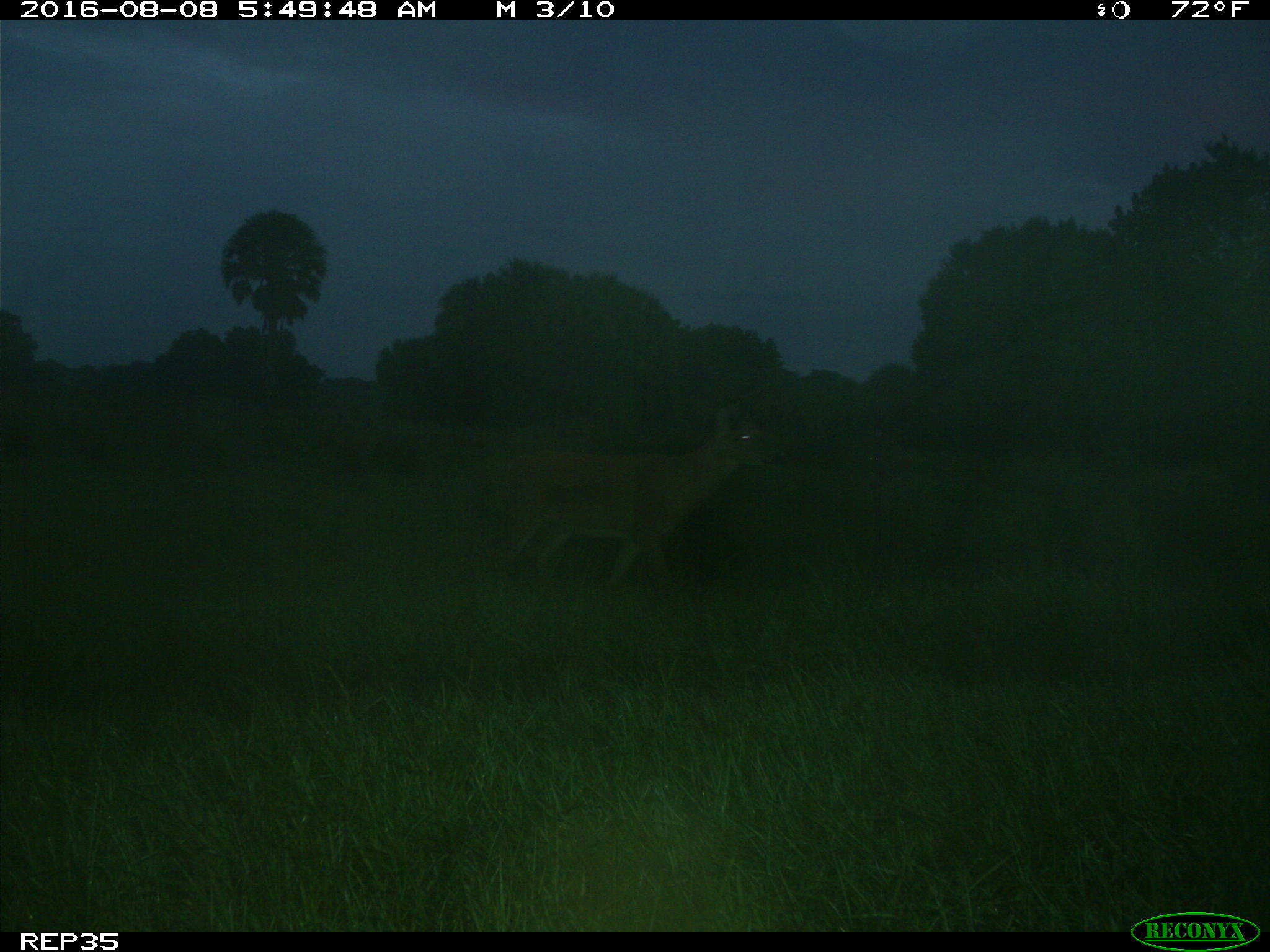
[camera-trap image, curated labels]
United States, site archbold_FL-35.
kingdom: Animalia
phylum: Chordata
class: Mammalia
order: Artiodactyla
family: Cervidae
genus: Odocoileus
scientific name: Odocoileus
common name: deer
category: unidentified deer